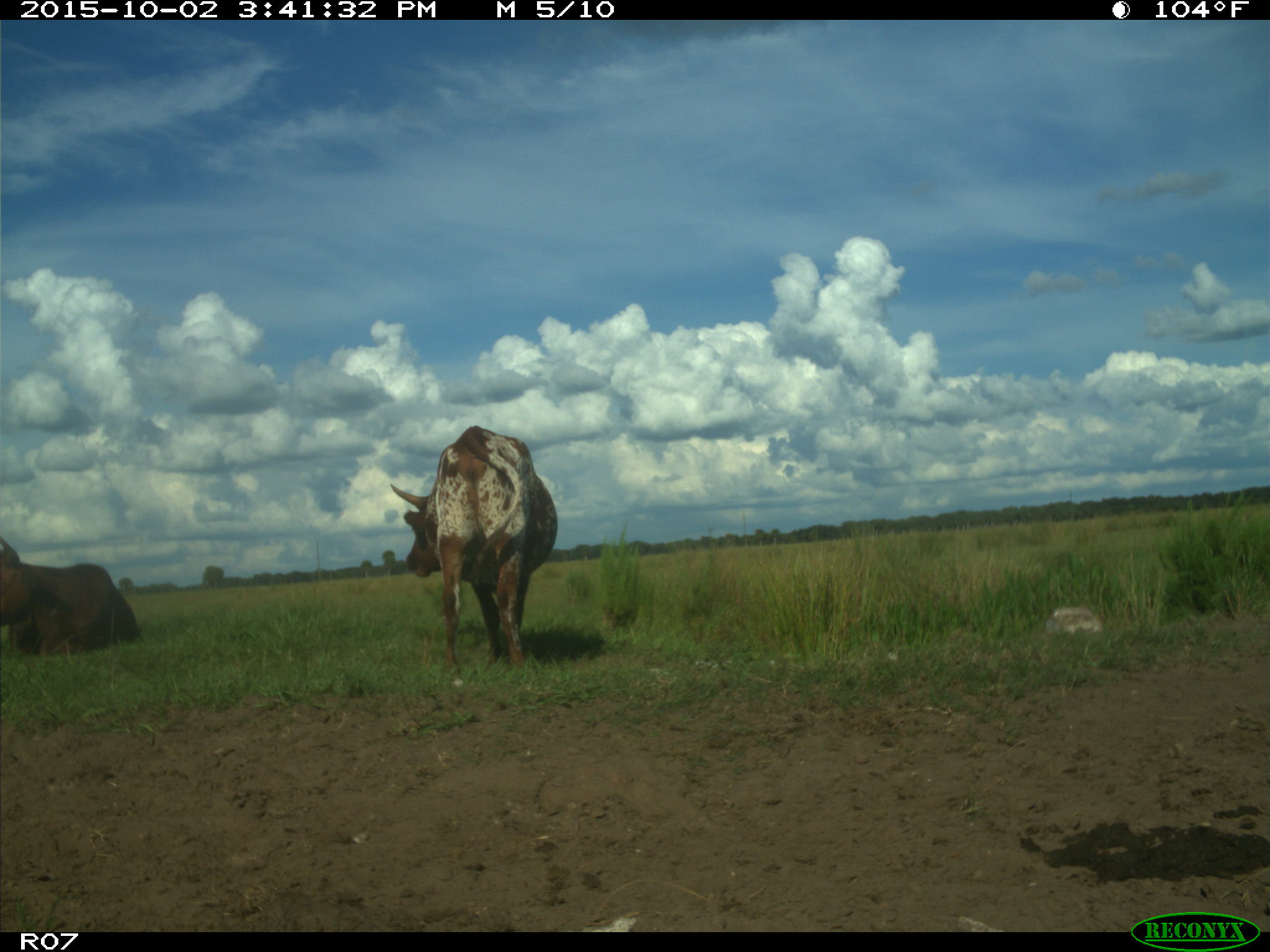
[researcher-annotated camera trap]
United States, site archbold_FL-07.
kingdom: Animalia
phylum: Chordata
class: Mammalia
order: Artiodactyla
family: Bovidae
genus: Bos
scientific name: Bos taurus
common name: domestic cow